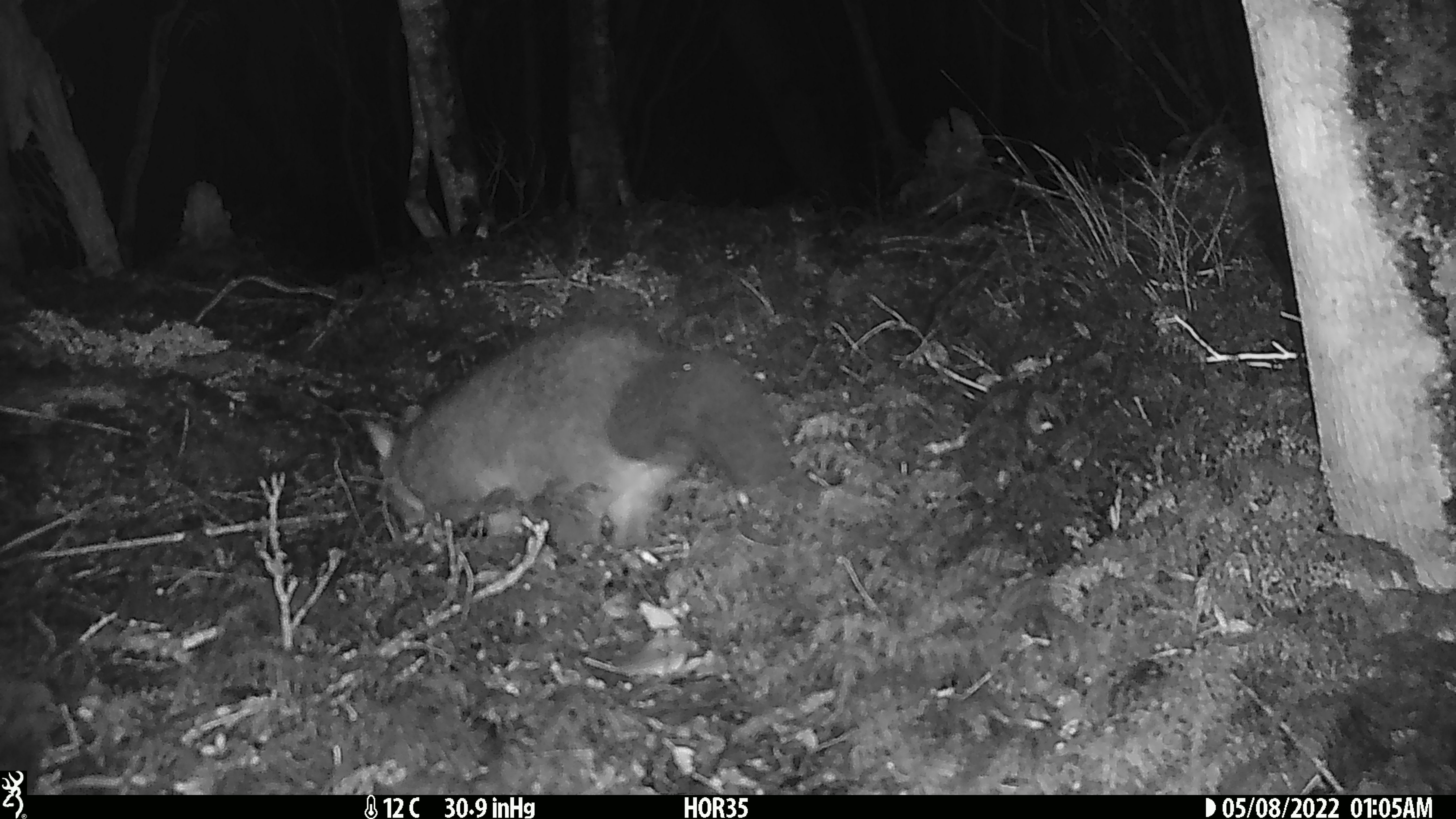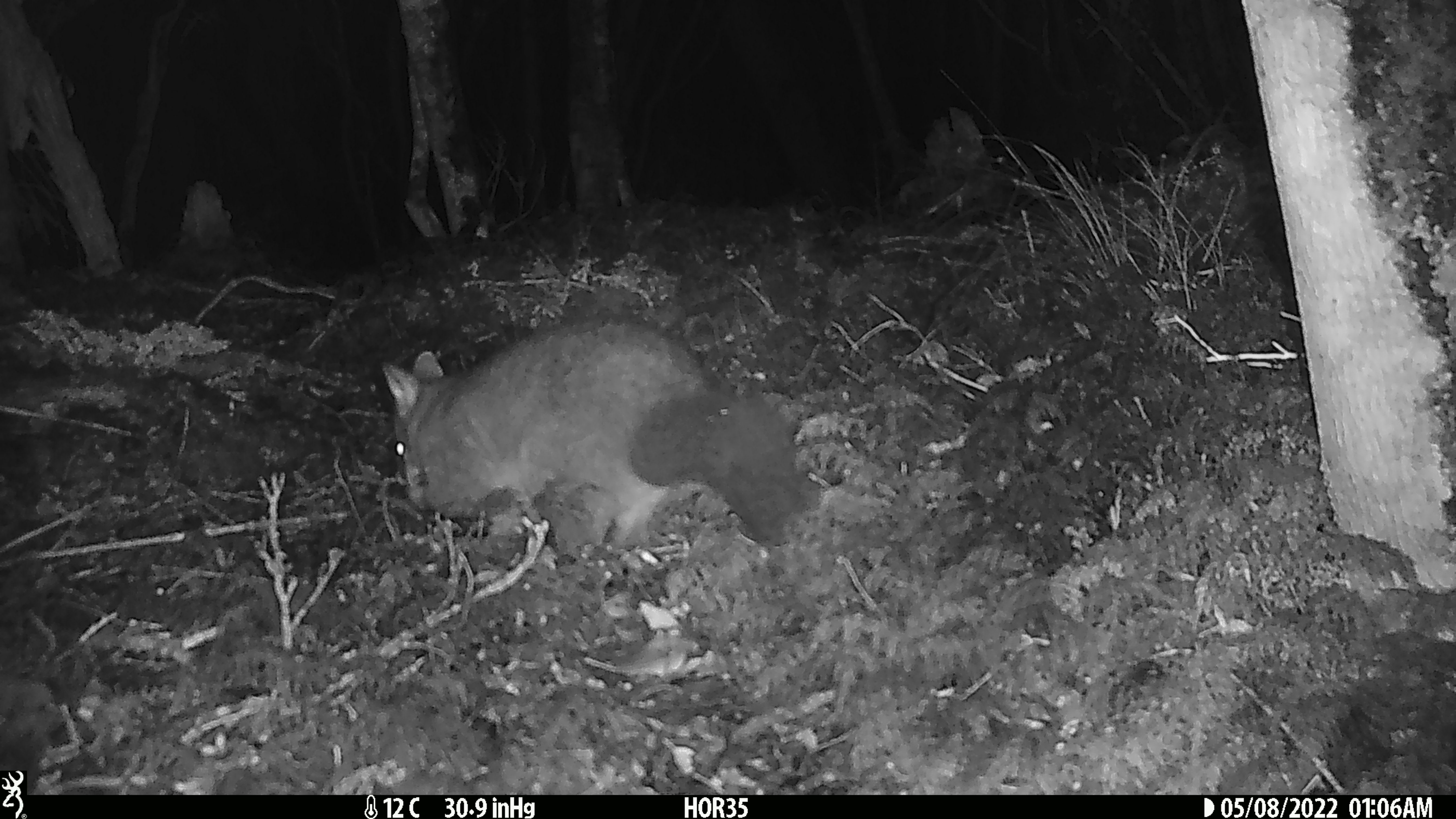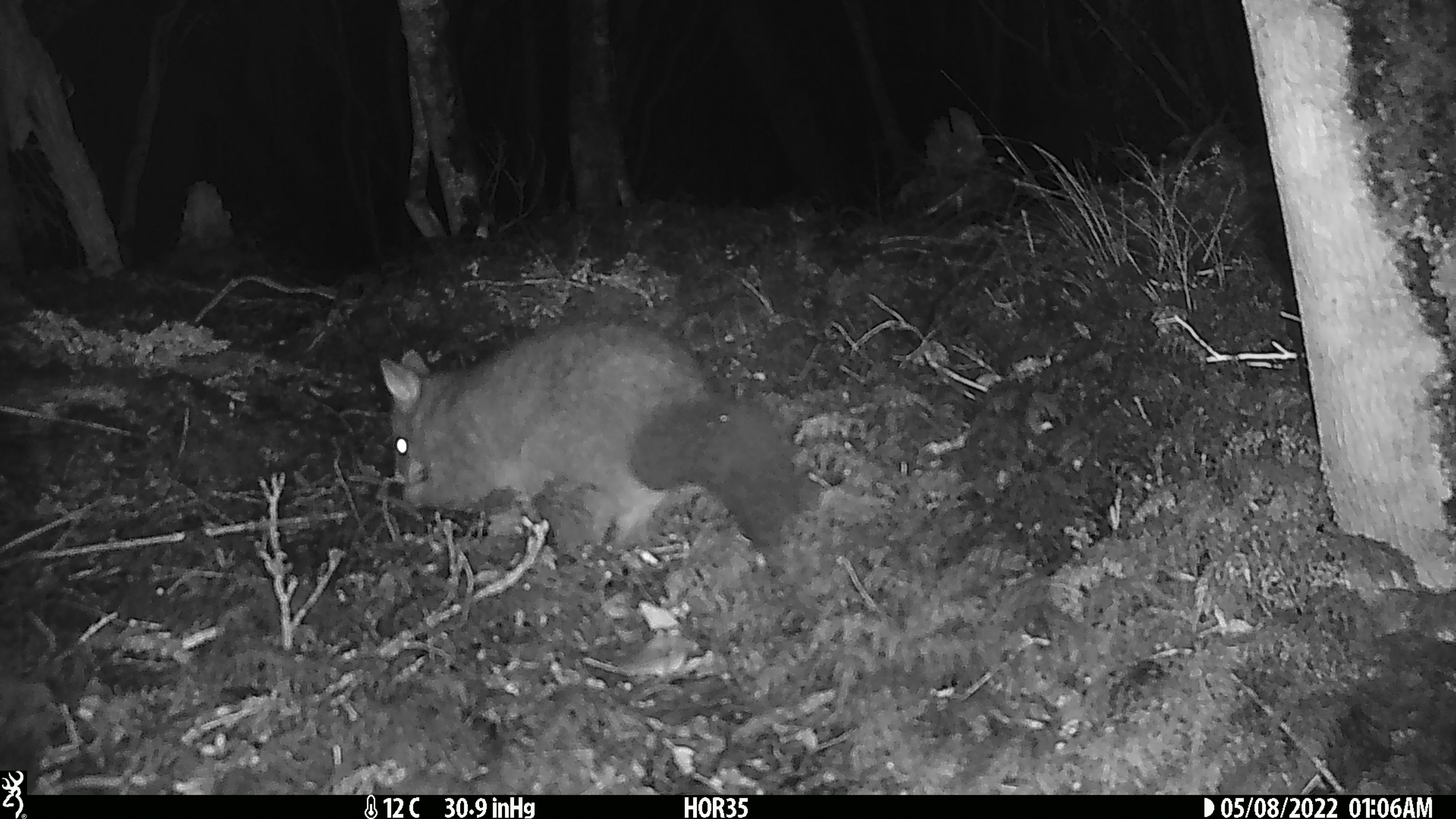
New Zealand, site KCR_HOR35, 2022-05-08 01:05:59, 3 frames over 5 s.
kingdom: Animalia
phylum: Chordata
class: Mammalia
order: Diprotodontia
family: Phalangeridae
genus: Trichosurus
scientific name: Trichosurus vulpecula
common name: common brushtail possum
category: possum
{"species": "possum (common brushtail possum) (Trichosurus vulpecula)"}